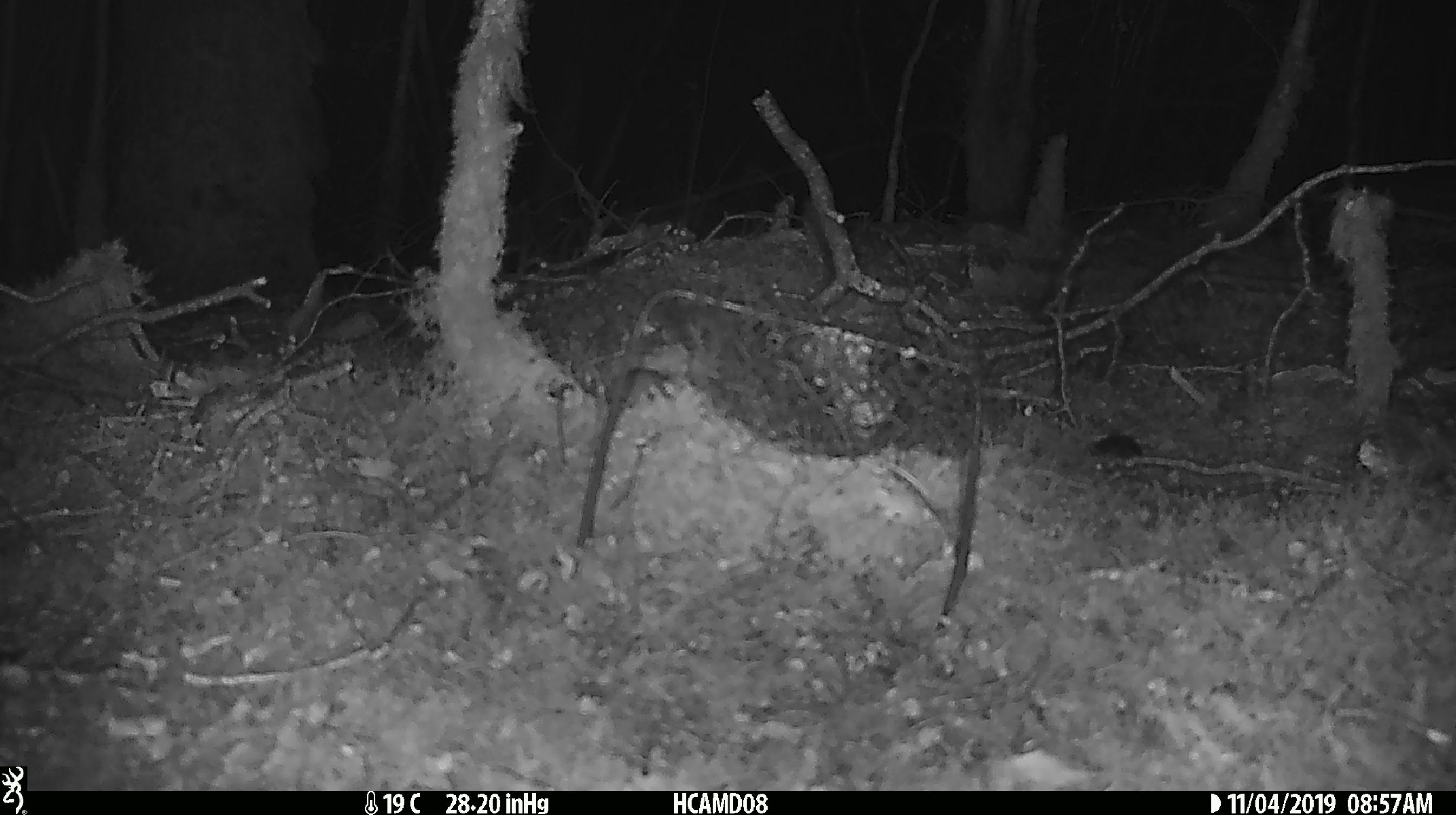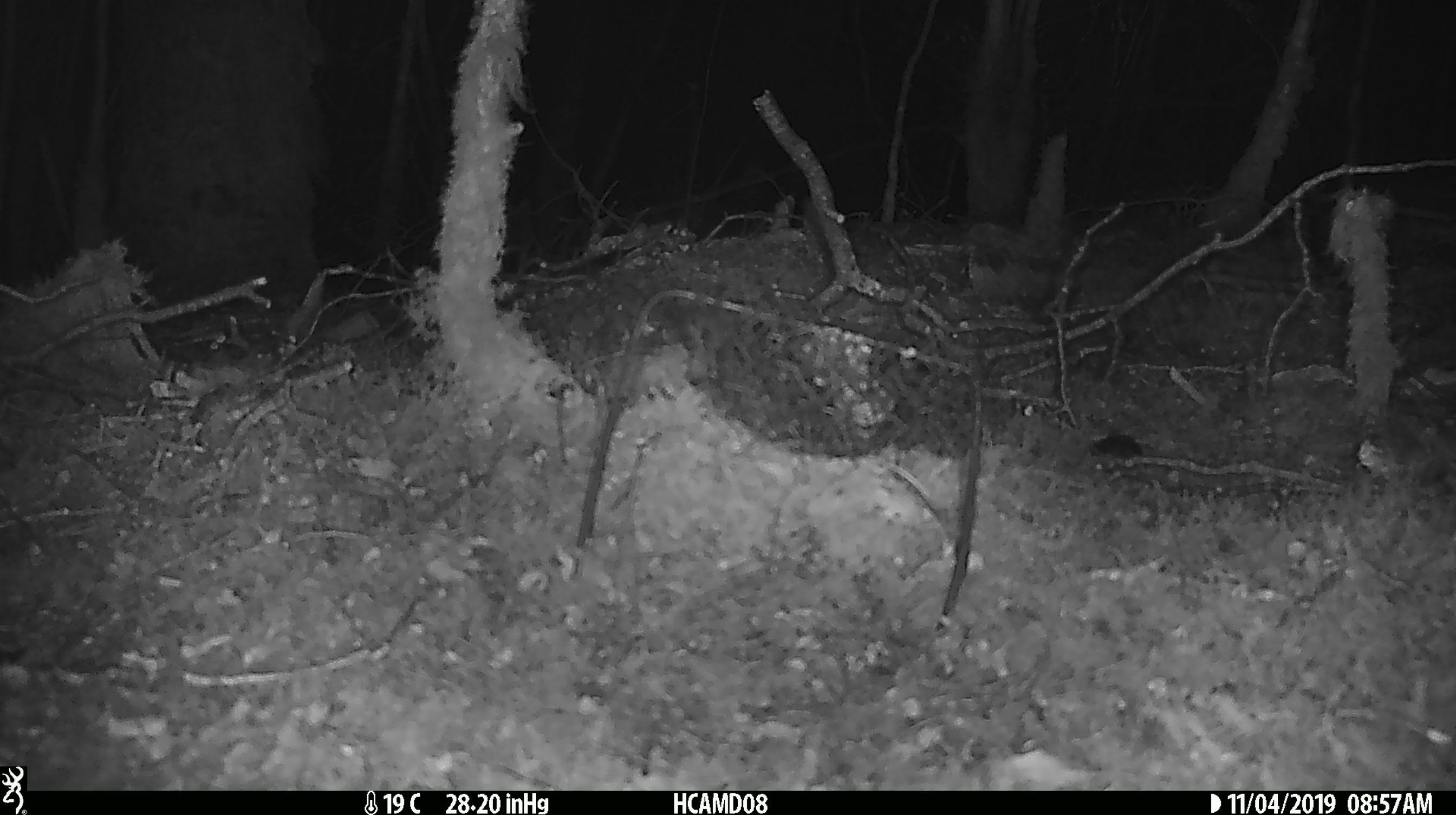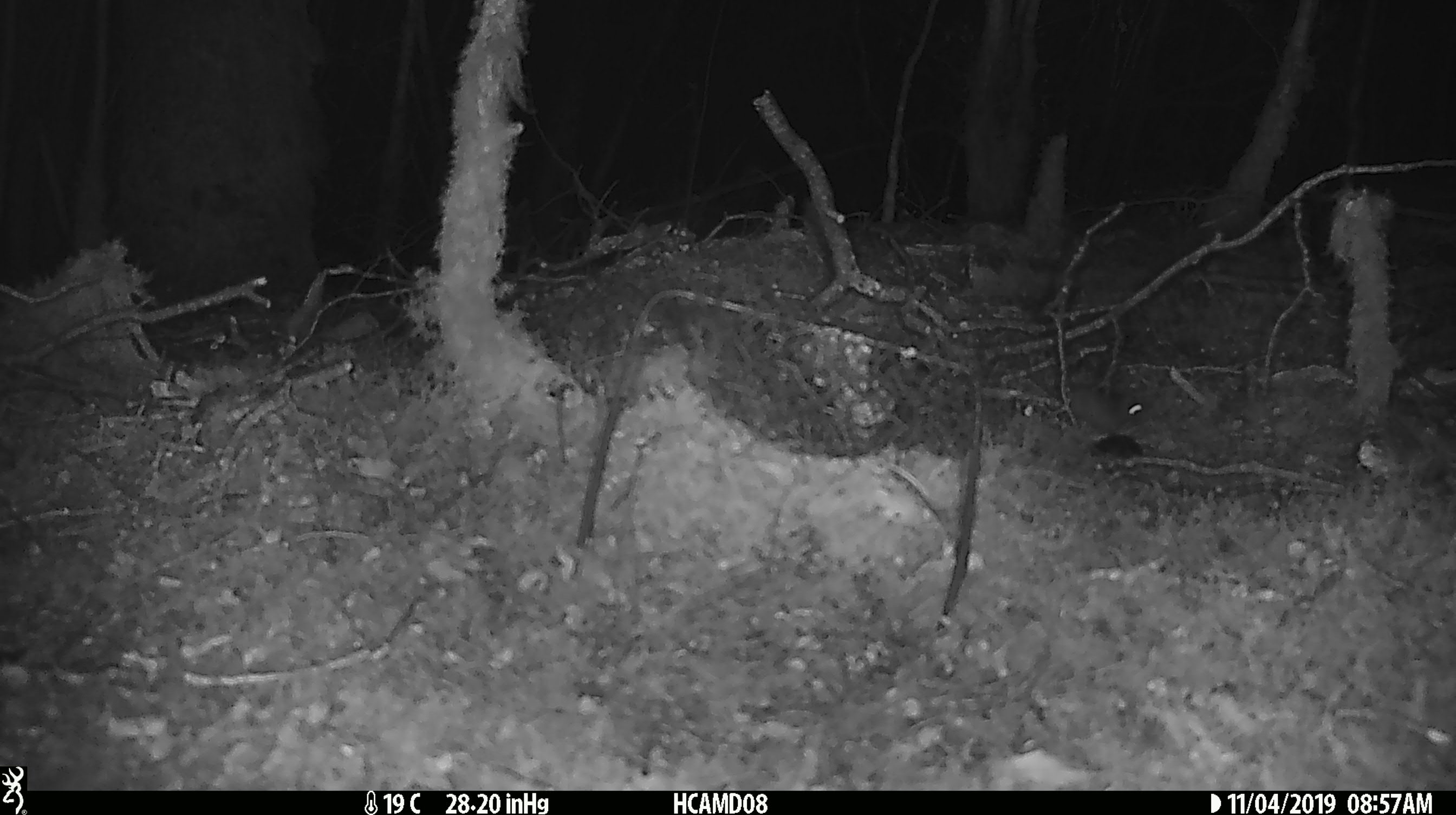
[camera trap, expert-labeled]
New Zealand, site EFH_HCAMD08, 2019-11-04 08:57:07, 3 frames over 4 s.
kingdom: Animalia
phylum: Chordata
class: Mammalia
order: Rodentia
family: Muridae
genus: Mus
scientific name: Mus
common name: mouse